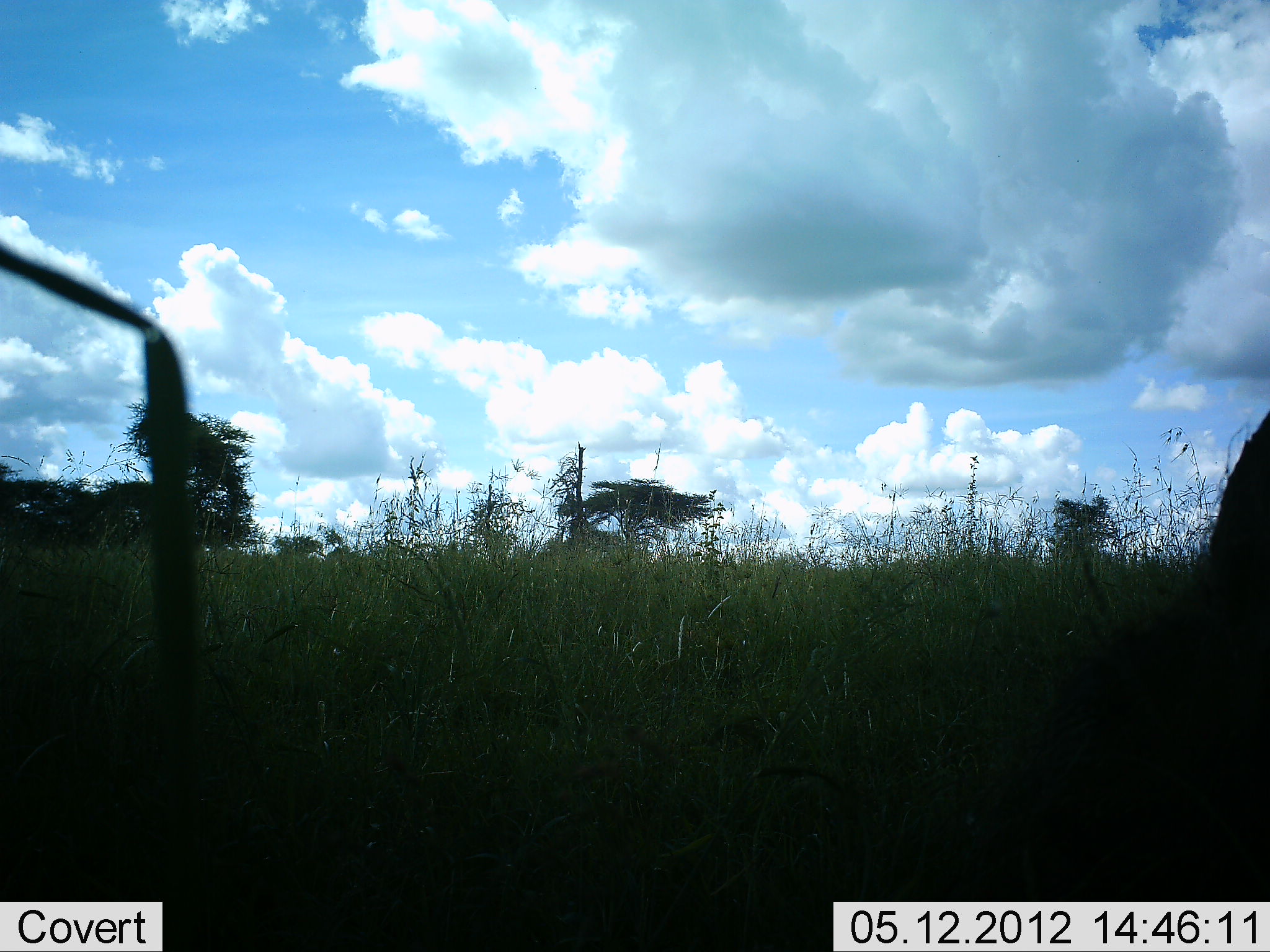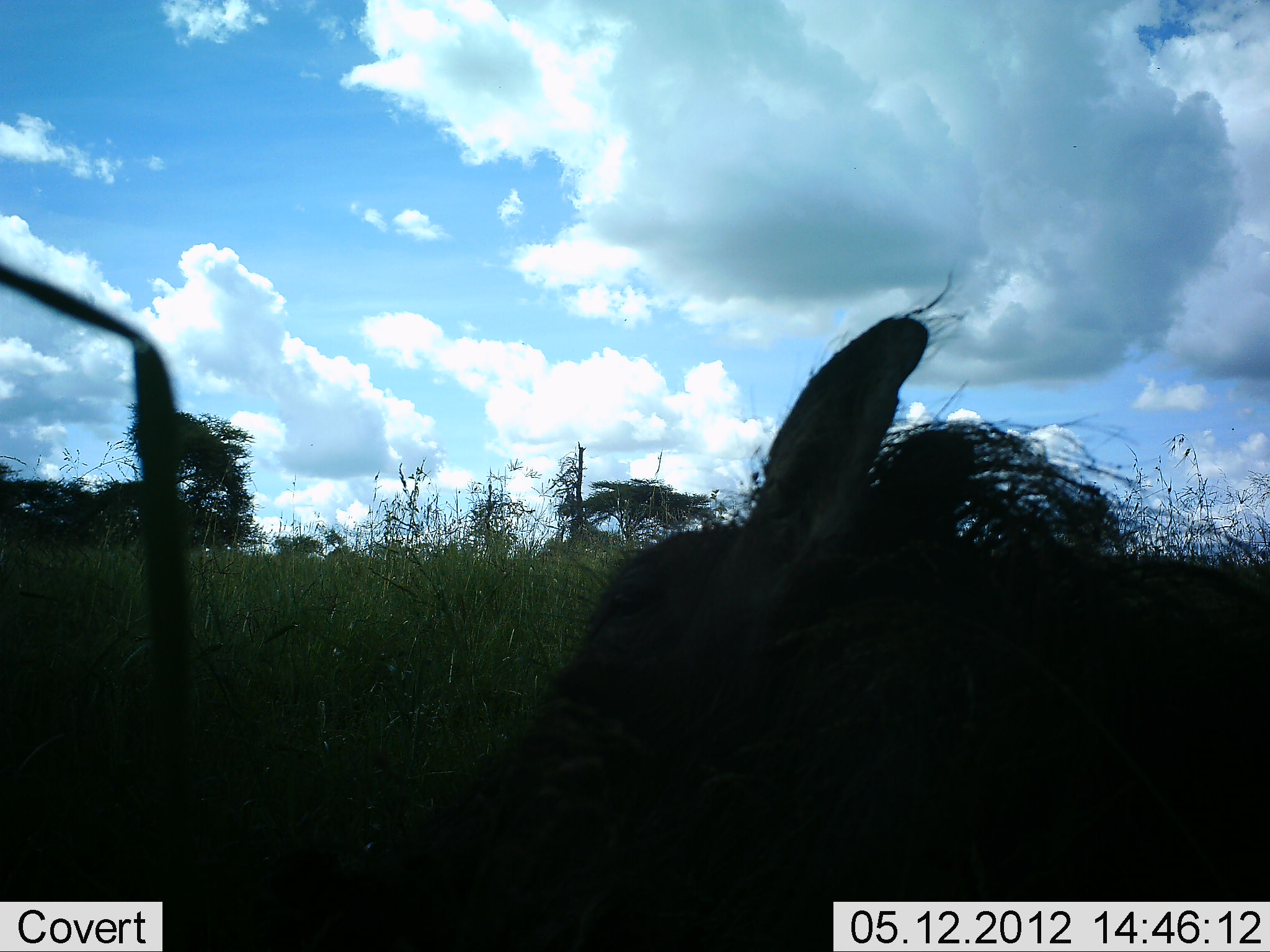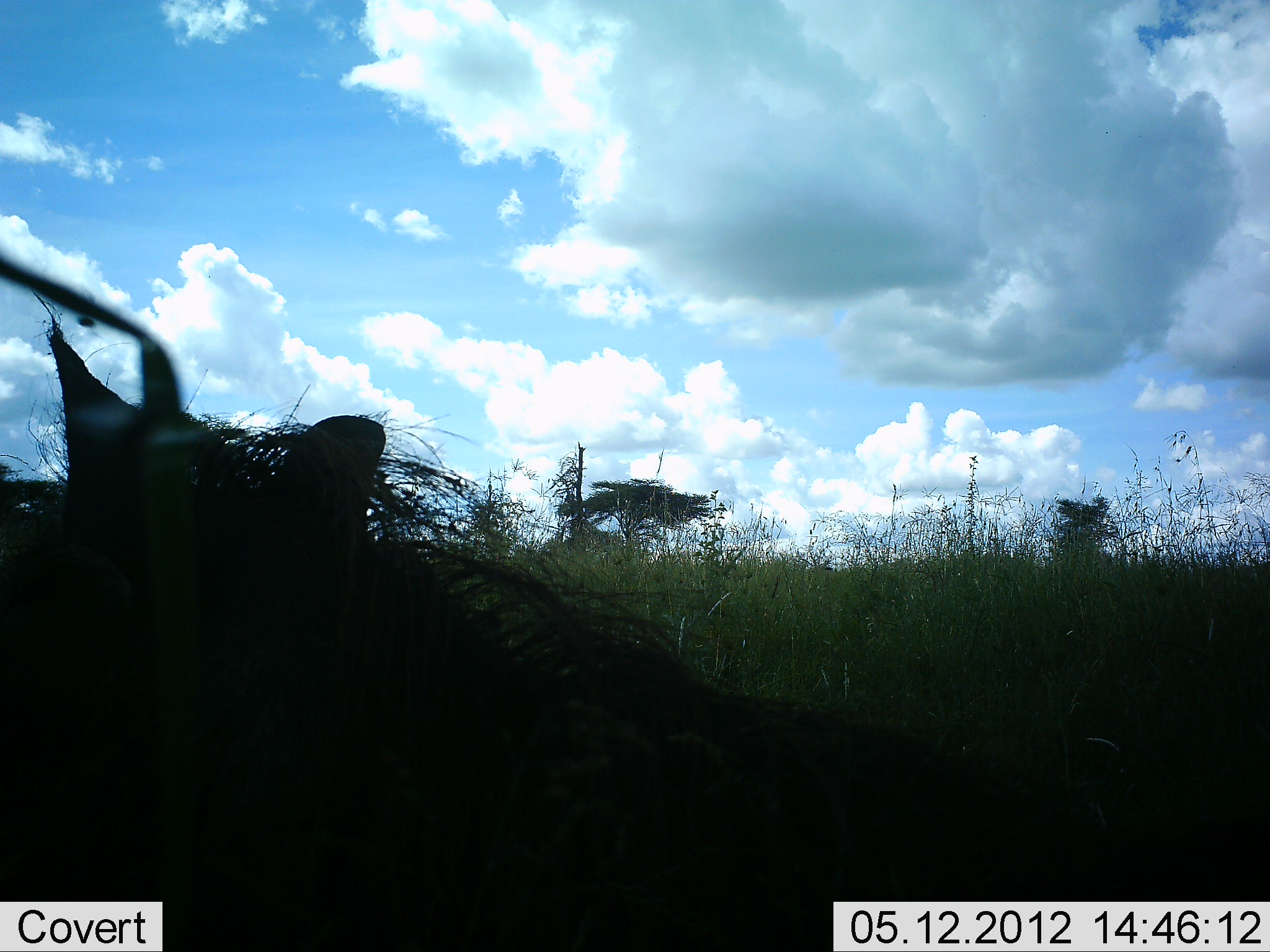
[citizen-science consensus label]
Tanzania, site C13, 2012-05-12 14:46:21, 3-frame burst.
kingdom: Animalia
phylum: Chordata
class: Mammalia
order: Artiodactyla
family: Suidae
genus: Phacochoerus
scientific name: Phacochoerus africanus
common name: warthog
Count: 1.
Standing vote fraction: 4%.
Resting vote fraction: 8%.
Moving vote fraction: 96%.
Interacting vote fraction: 0%.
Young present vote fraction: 0%.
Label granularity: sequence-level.